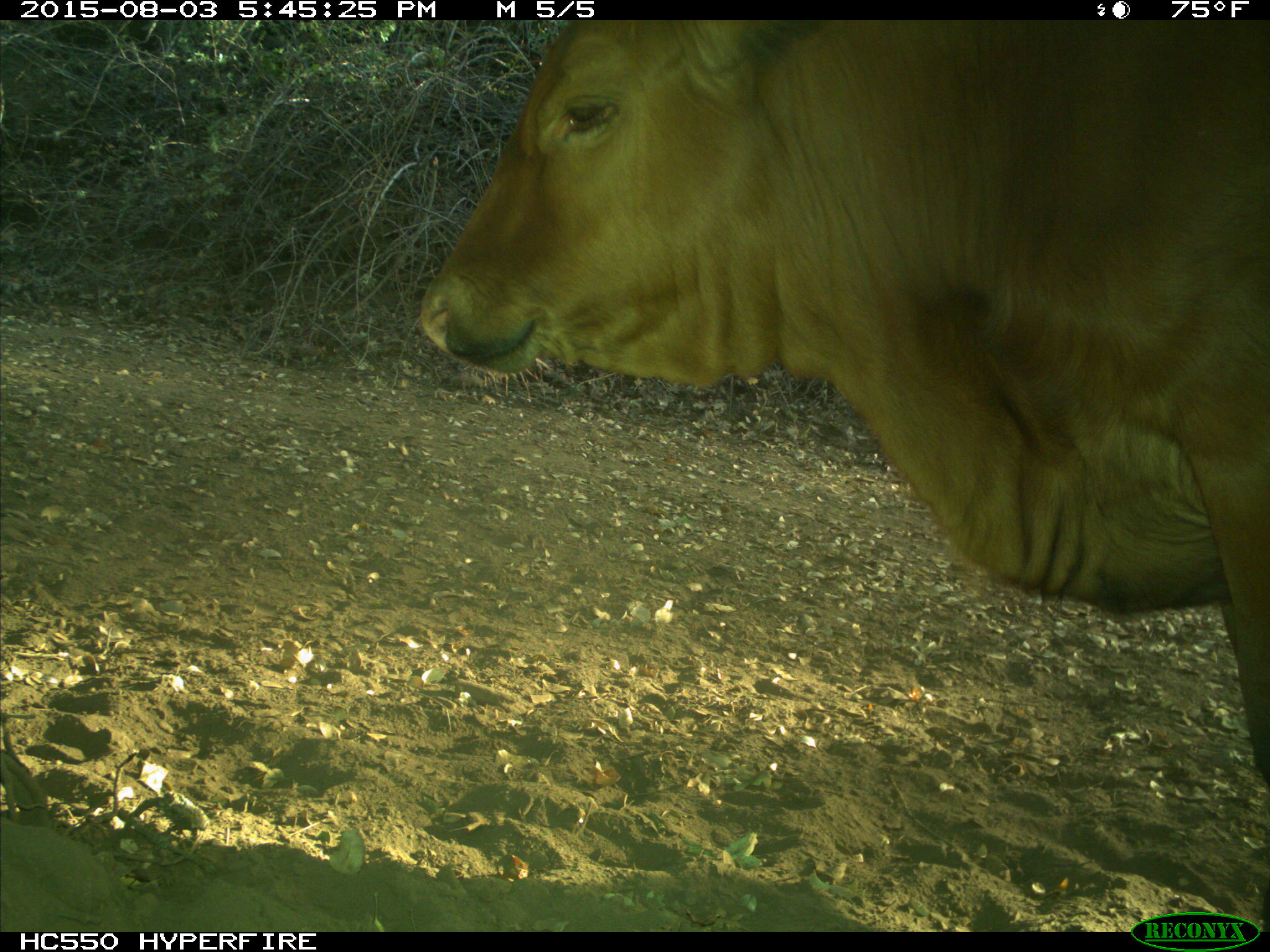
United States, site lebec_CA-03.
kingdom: Animalia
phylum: Chordata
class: Mammalia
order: Artiodactyla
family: Bovidae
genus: Bos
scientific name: Bos taurus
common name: domestic cow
Bos taurus (domestic cow).